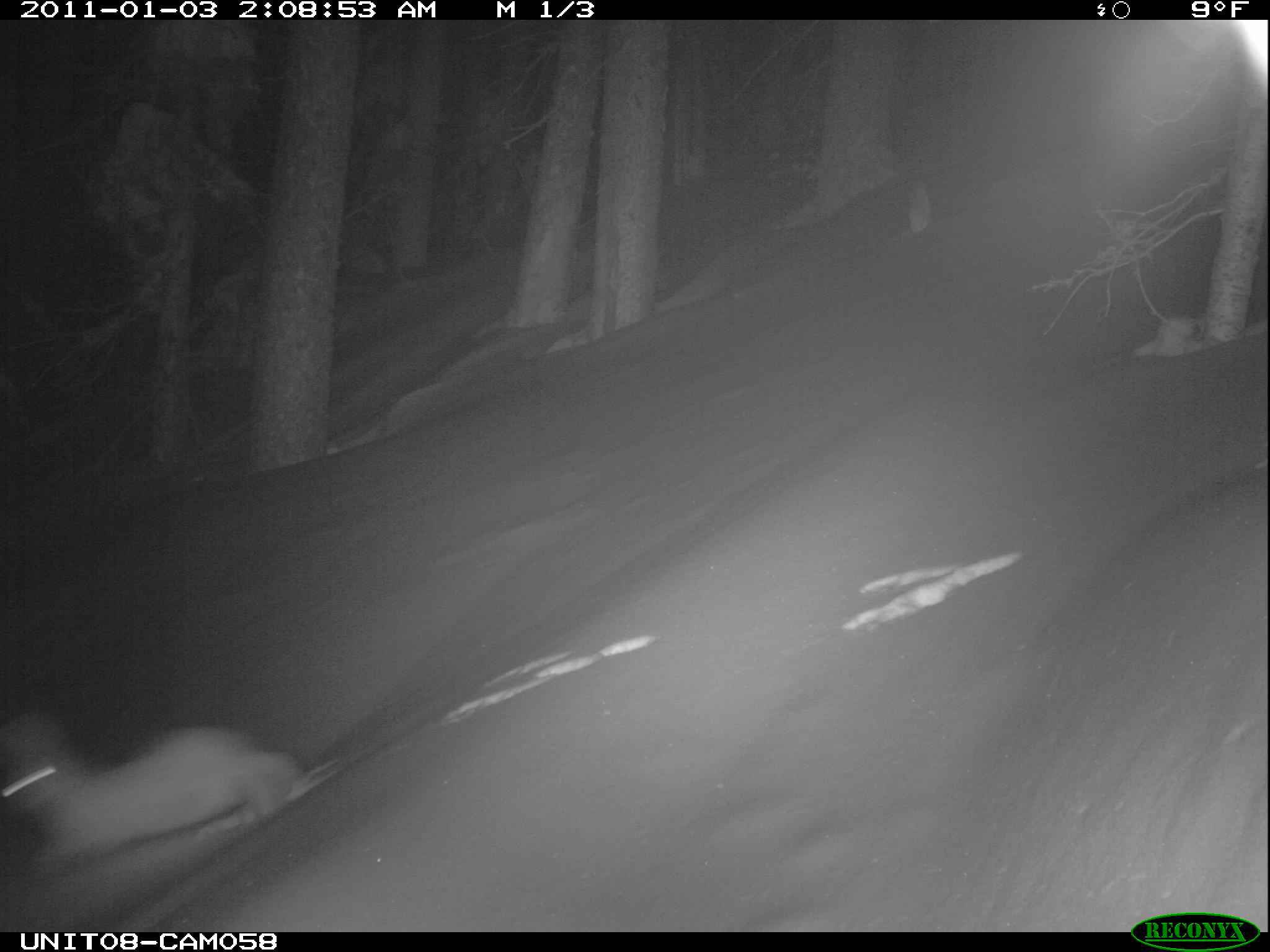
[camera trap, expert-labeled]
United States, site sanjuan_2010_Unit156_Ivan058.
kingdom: Animalia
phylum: Chordata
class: Mammalia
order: Lagomorpha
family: Leporidae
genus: Lepus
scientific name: Lepus americanus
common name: snowshoe hare